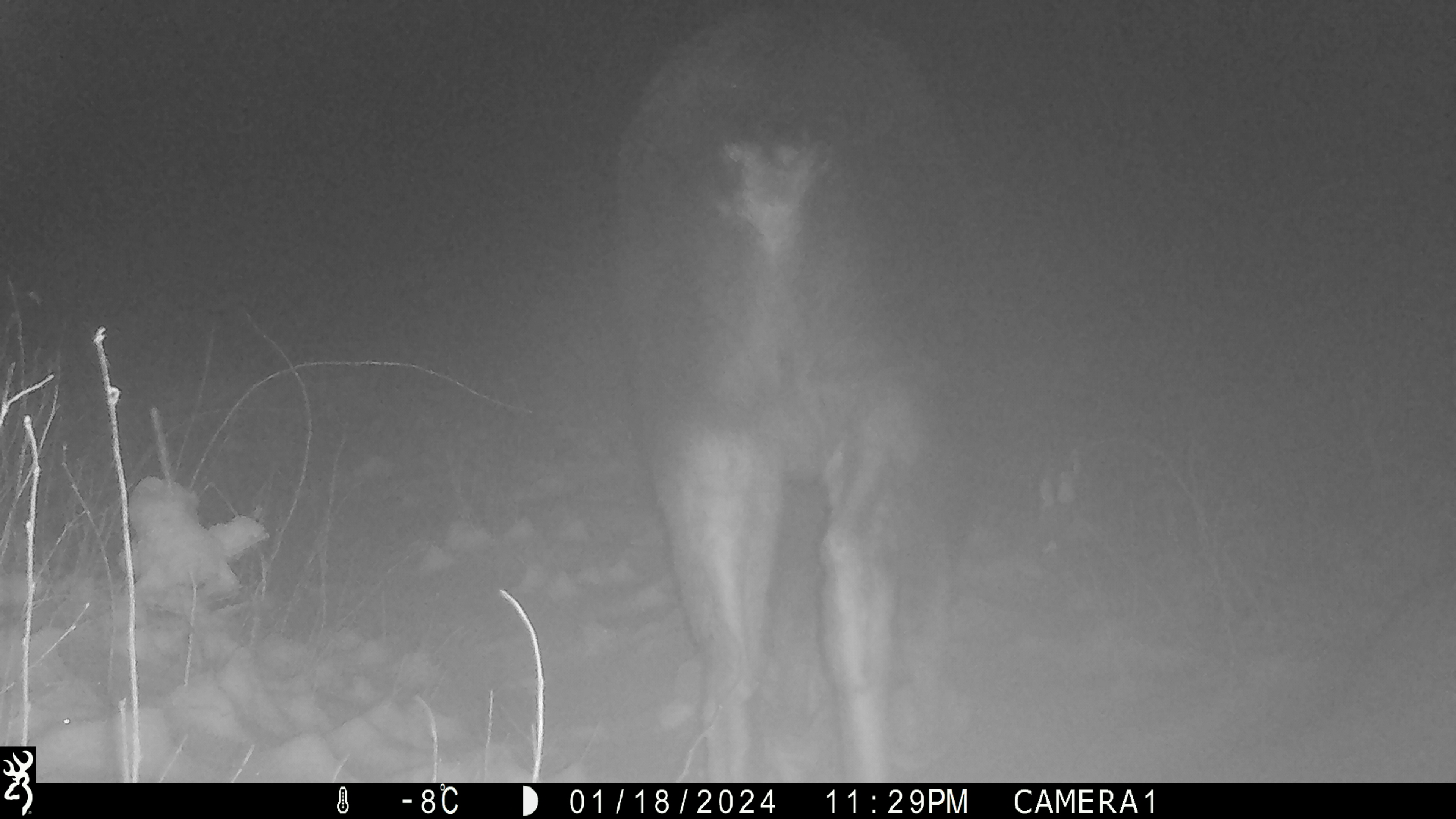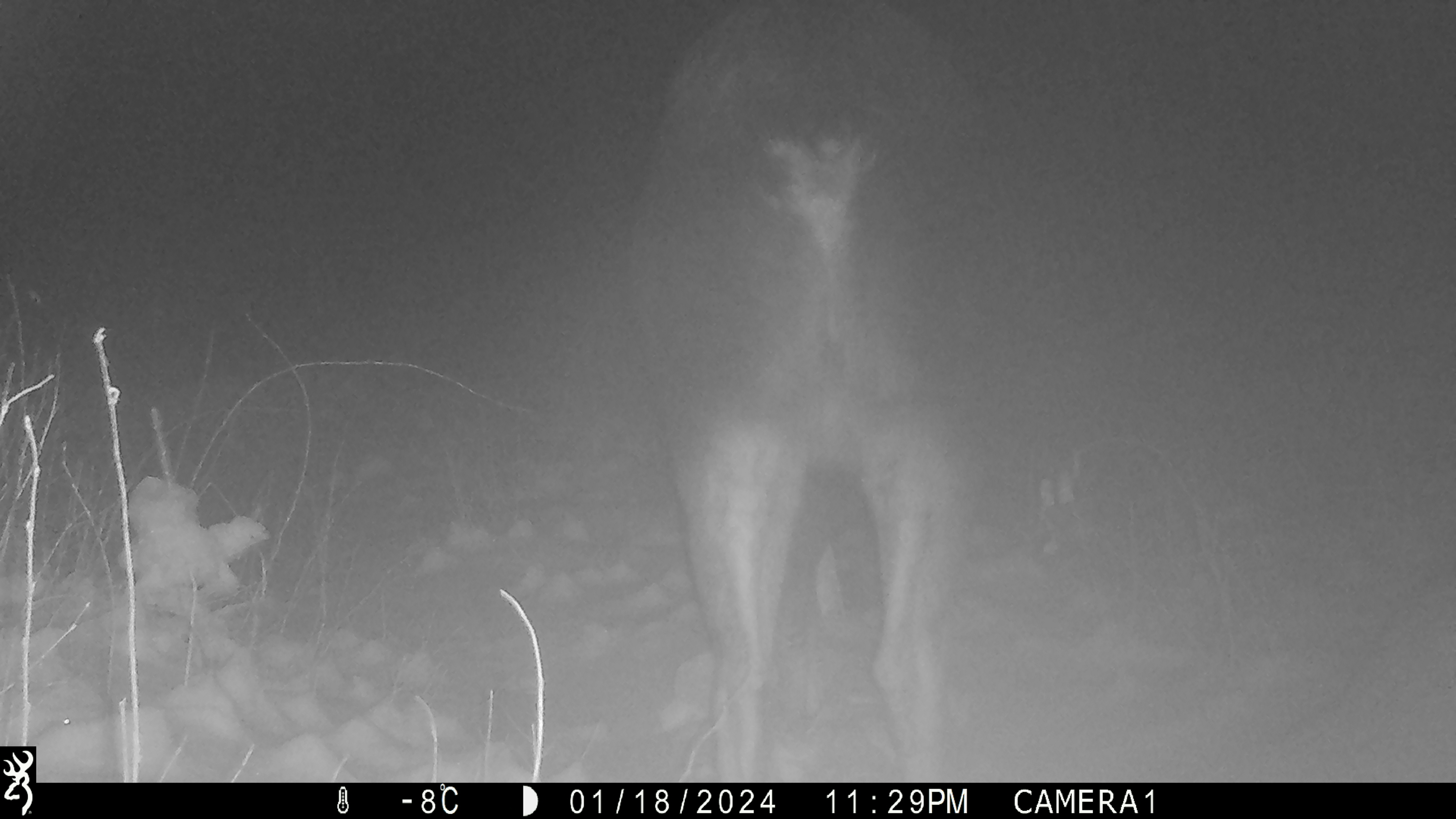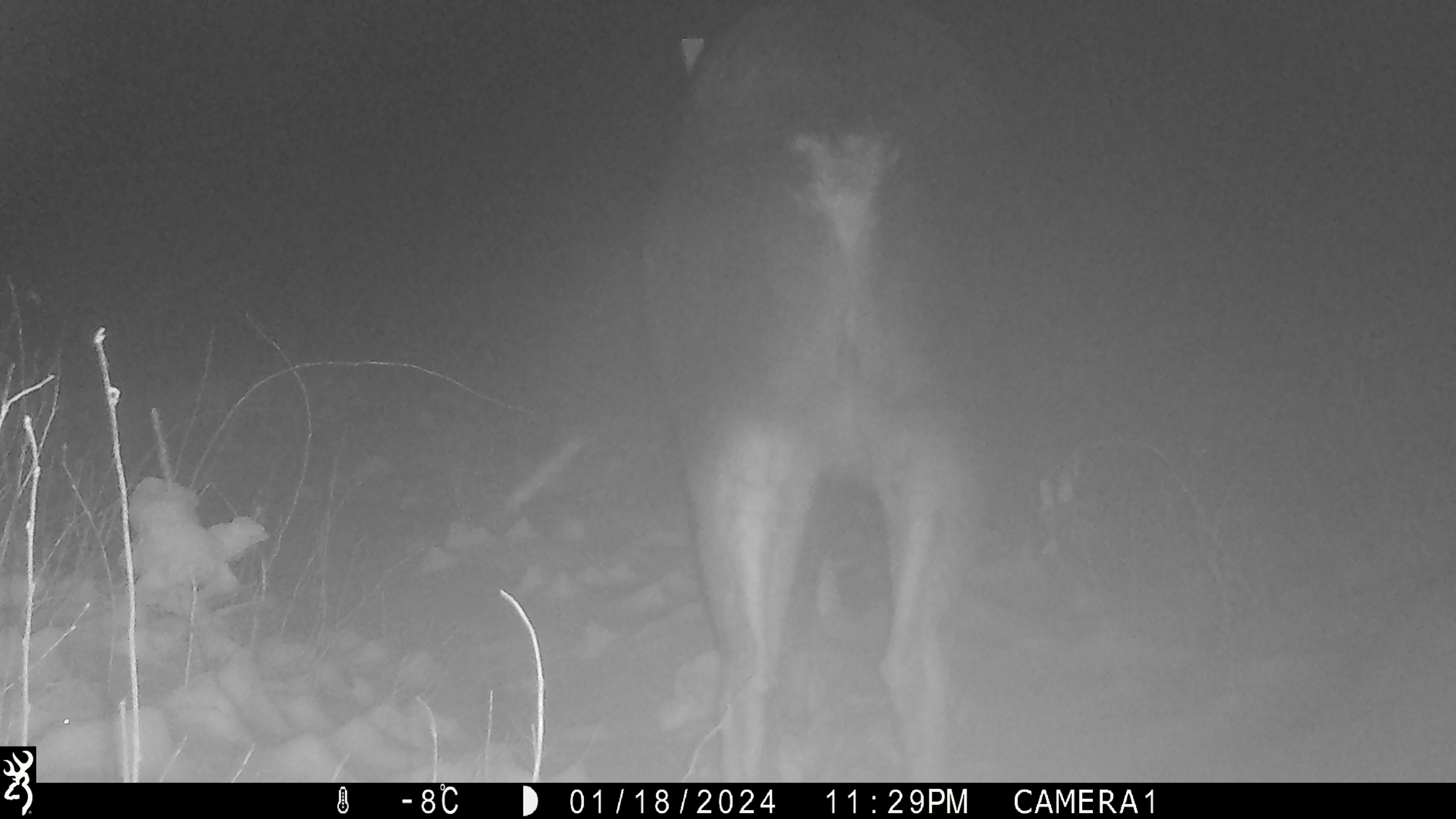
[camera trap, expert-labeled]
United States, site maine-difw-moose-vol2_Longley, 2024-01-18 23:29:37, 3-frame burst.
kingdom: Animalia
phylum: Chordata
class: Mammalia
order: Artiodactyla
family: Cervidae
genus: Alces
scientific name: Alces alces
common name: moose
Moose (Alces alces).